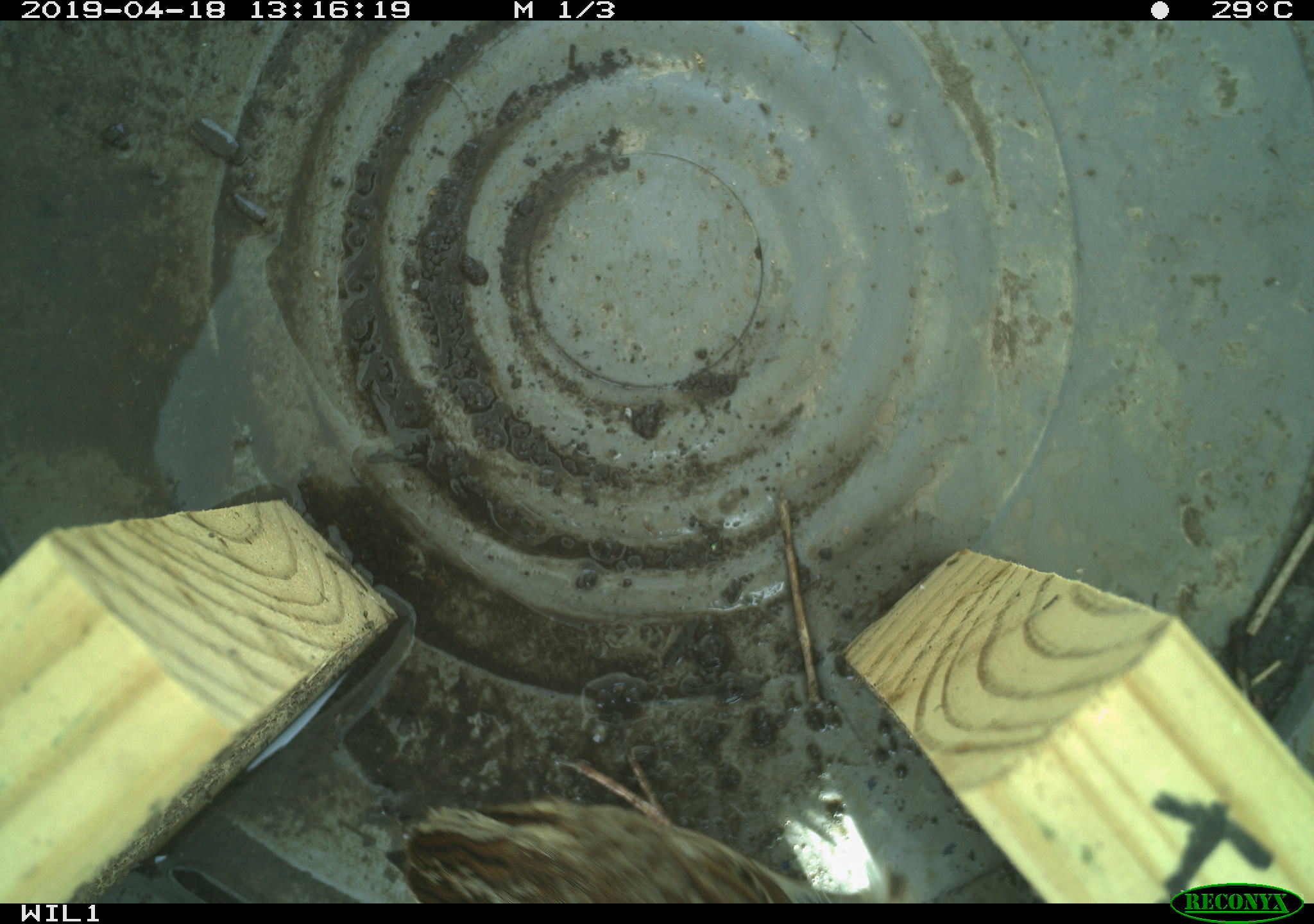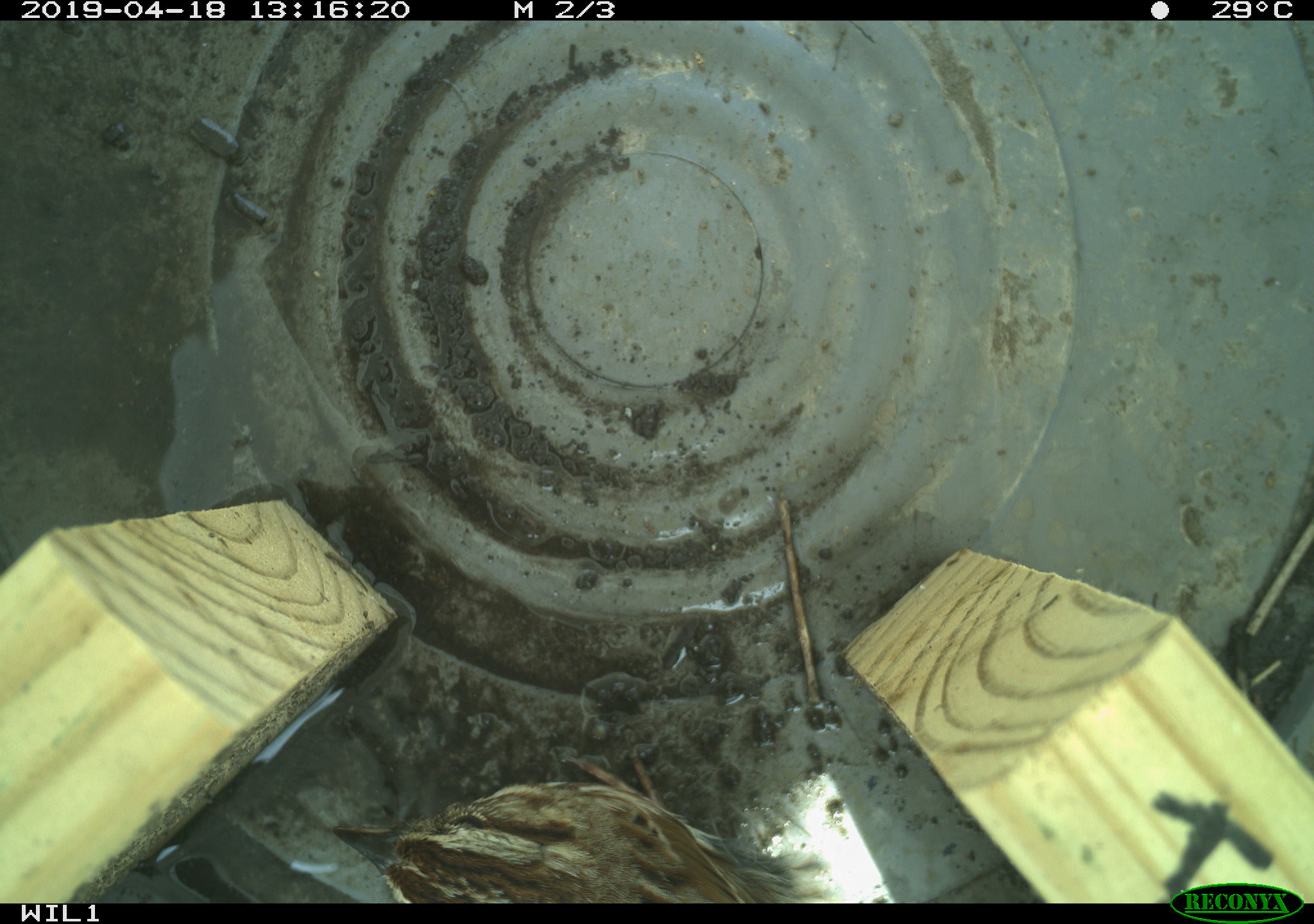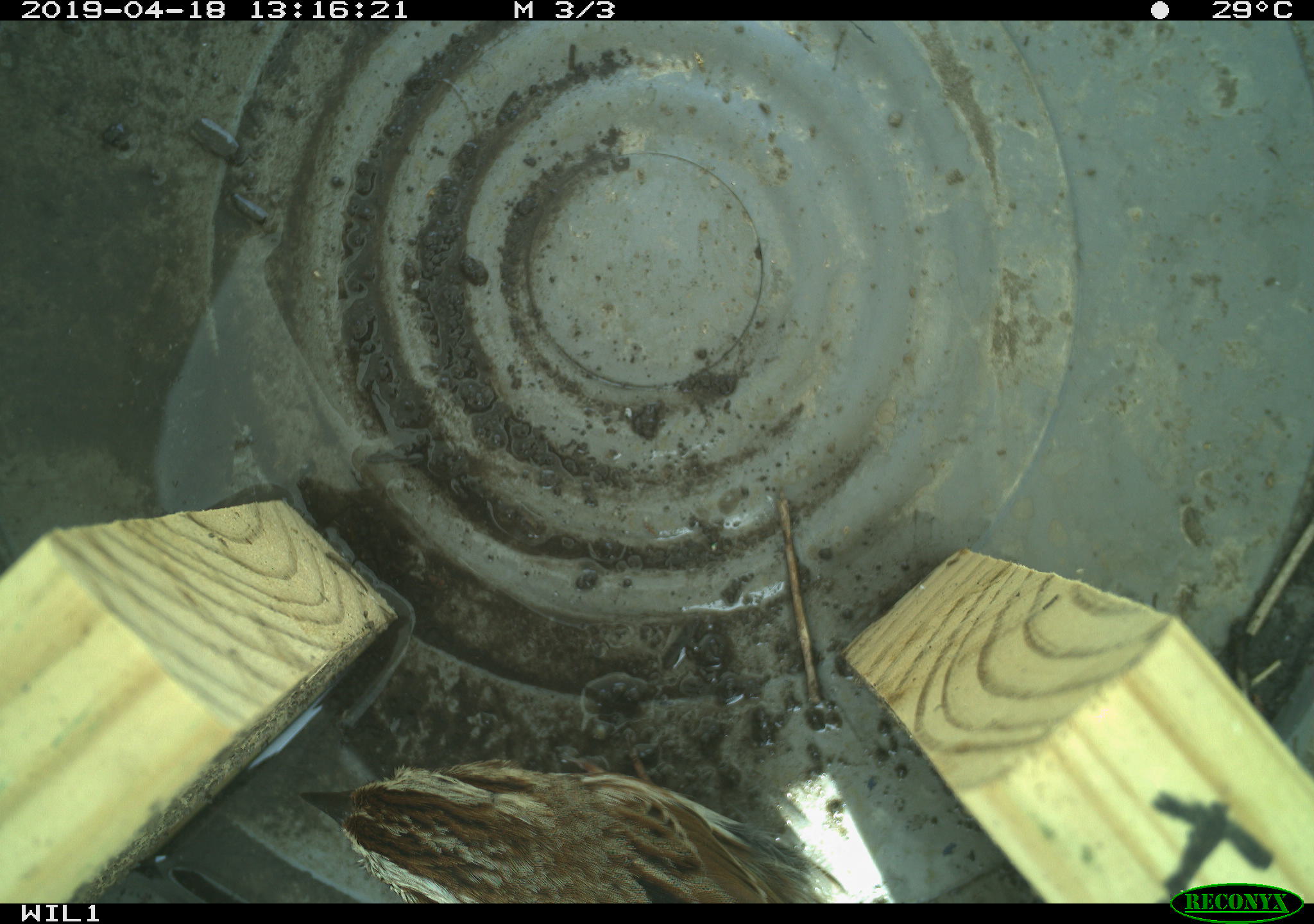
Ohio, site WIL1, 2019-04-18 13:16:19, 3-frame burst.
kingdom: Animalia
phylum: Chordata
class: Aves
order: Passeriformes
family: Passerellidae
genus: Melospiza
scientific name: Melospiza melodia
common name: song sparrow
Song sparrow (Melospiza melodia).